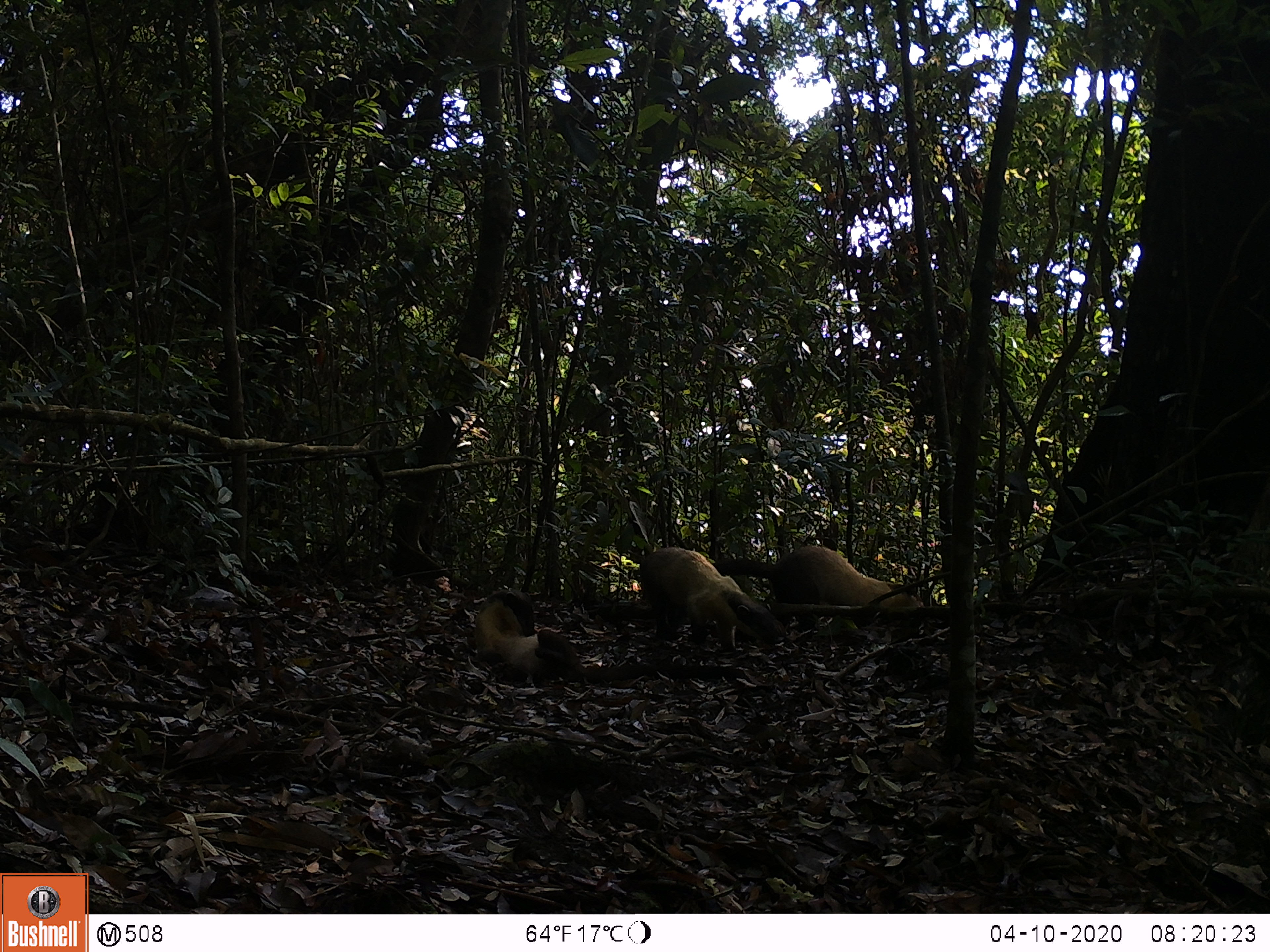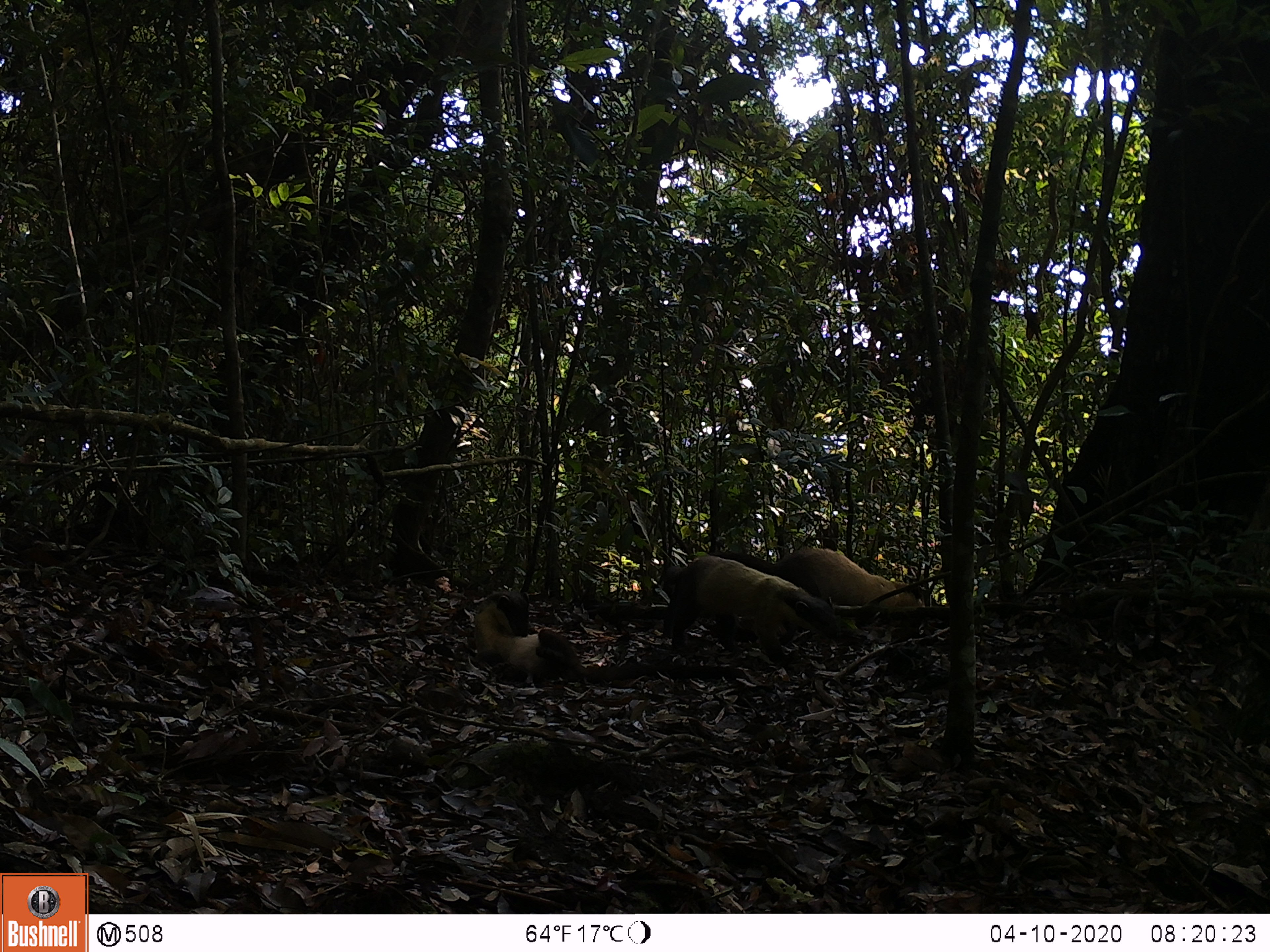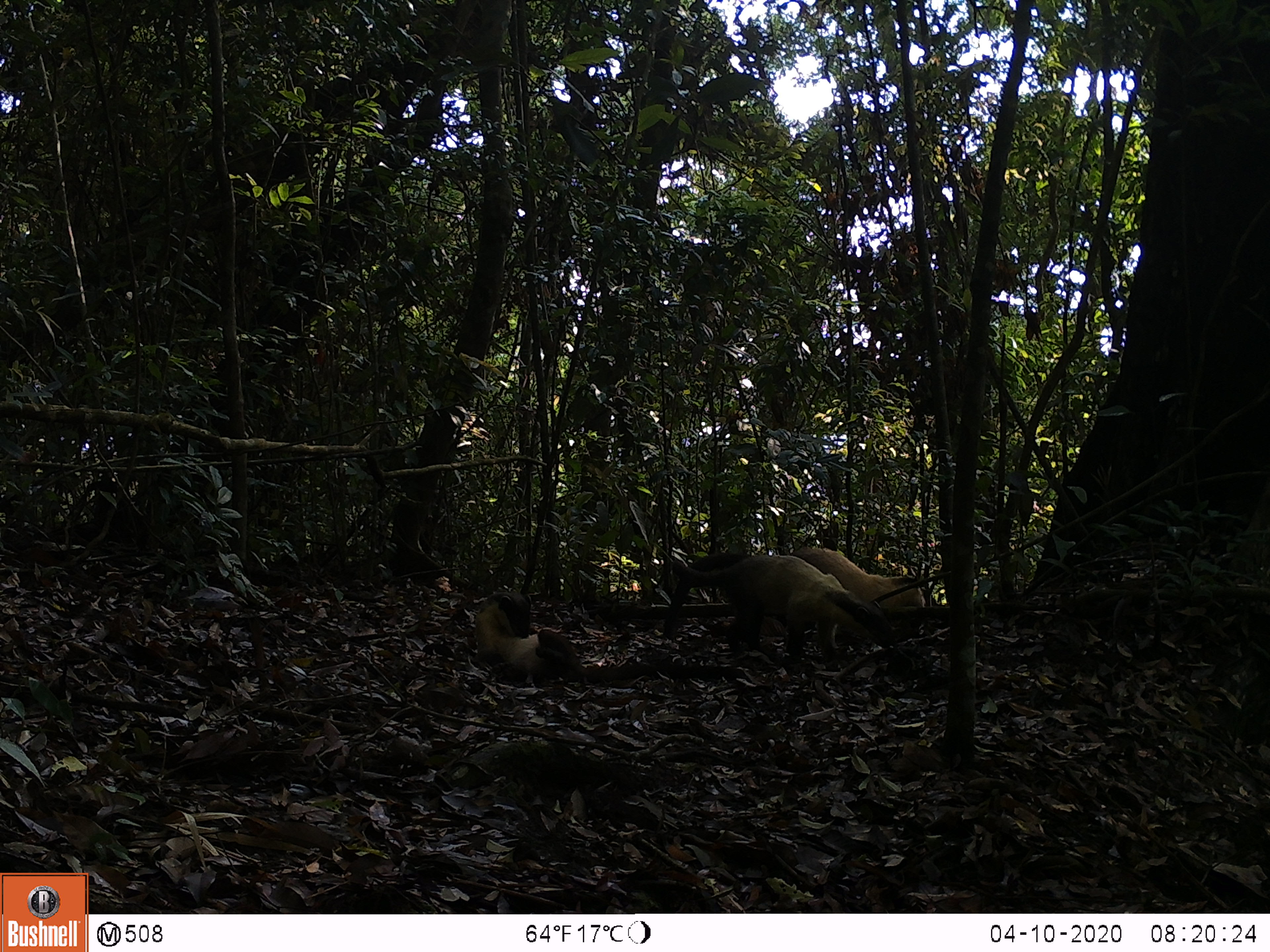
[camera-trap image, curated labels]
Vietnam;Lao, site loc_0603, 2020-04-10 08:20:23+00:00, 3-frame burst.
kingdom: Animalia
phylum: Chordata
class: Mammalia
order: Carnivora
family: Mustelidae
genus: Martes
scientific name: Martes flavigula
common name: yellow-throated marten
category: yellow throated marten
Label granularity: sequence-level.